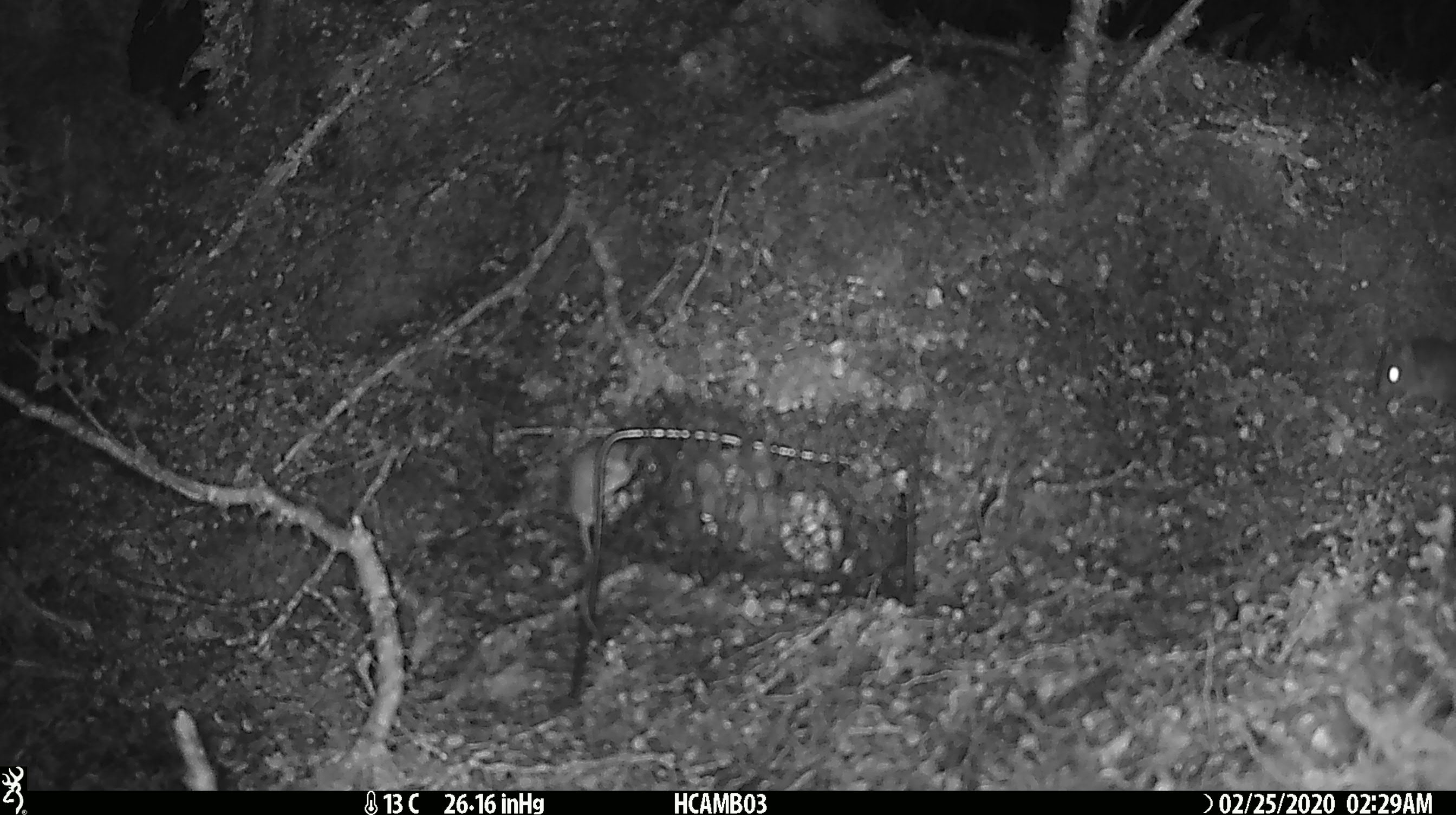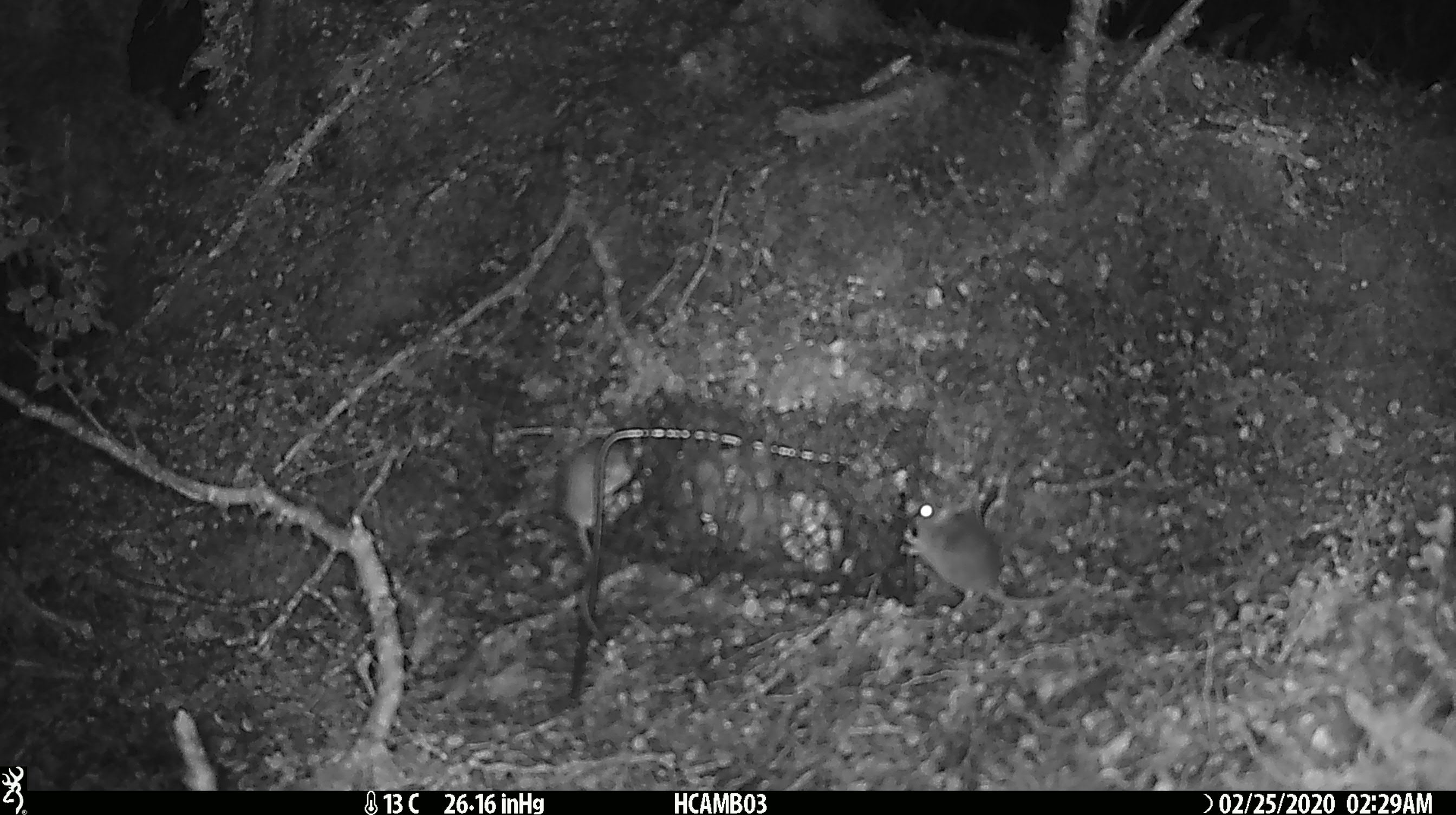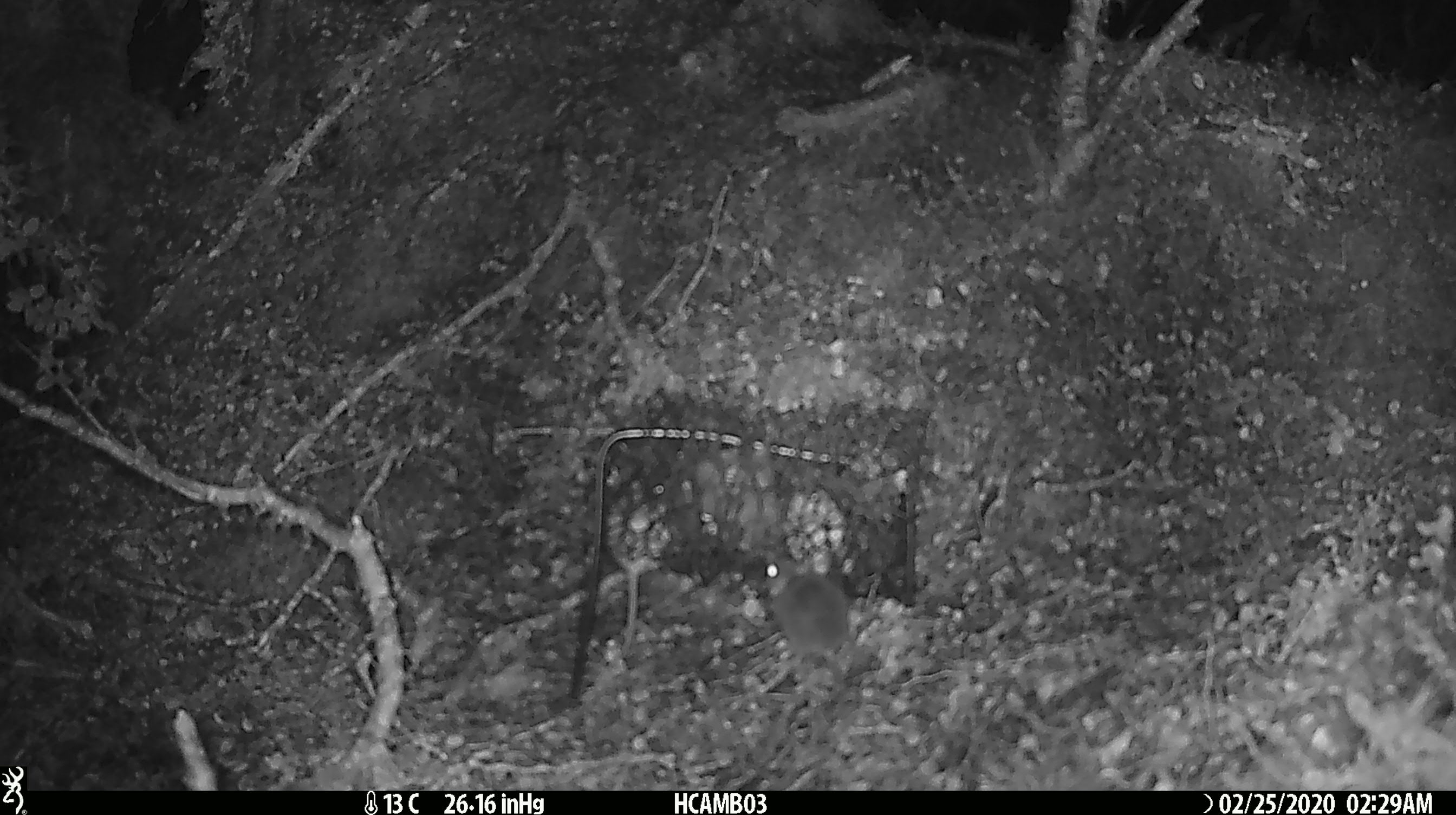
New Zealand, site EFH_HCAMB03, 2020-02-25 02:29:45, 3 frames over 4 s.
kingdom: Animalia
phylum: Chordata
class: Mammalia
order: Rodentia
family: Muridae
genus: Mus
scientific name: Mus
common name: mouse